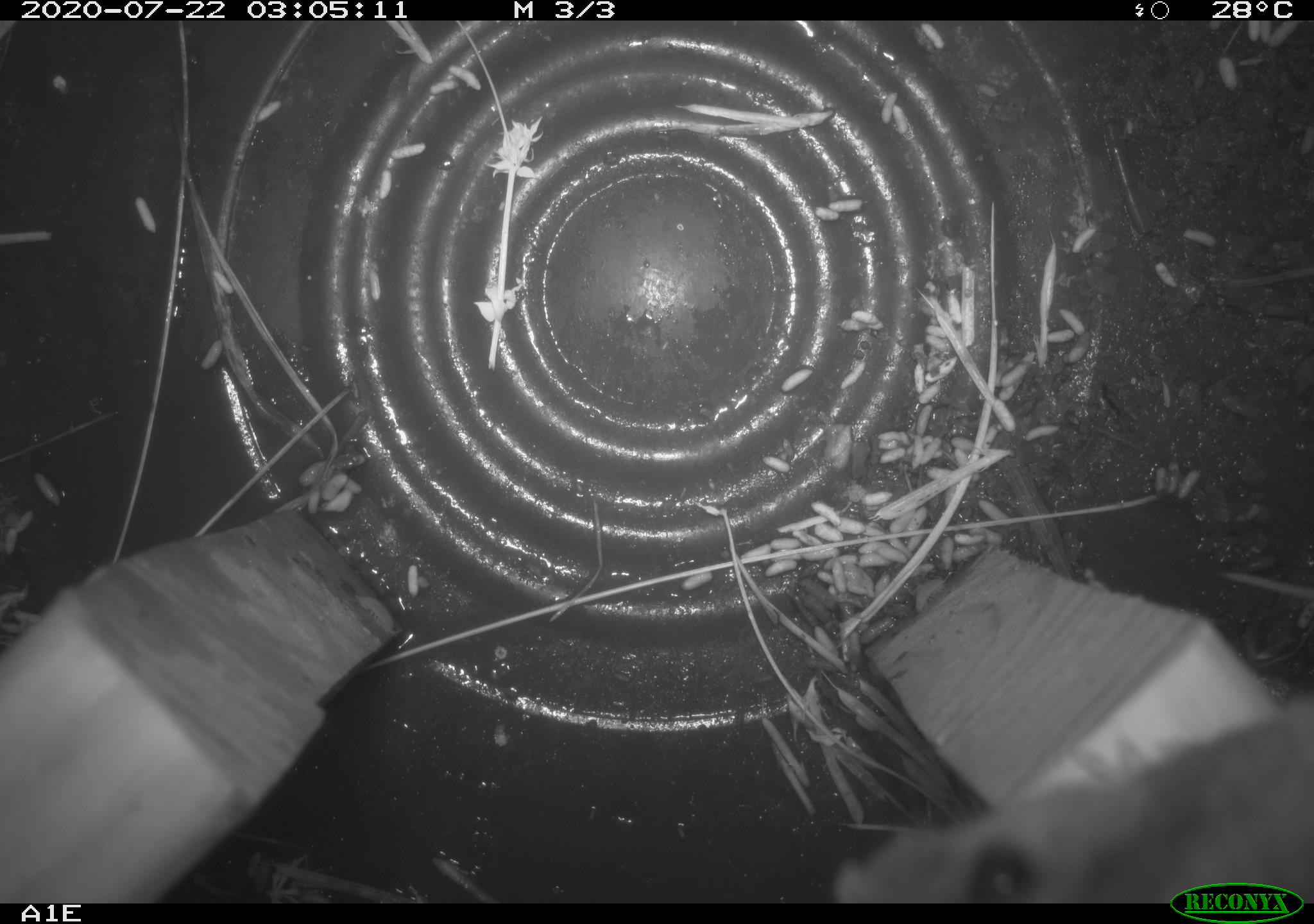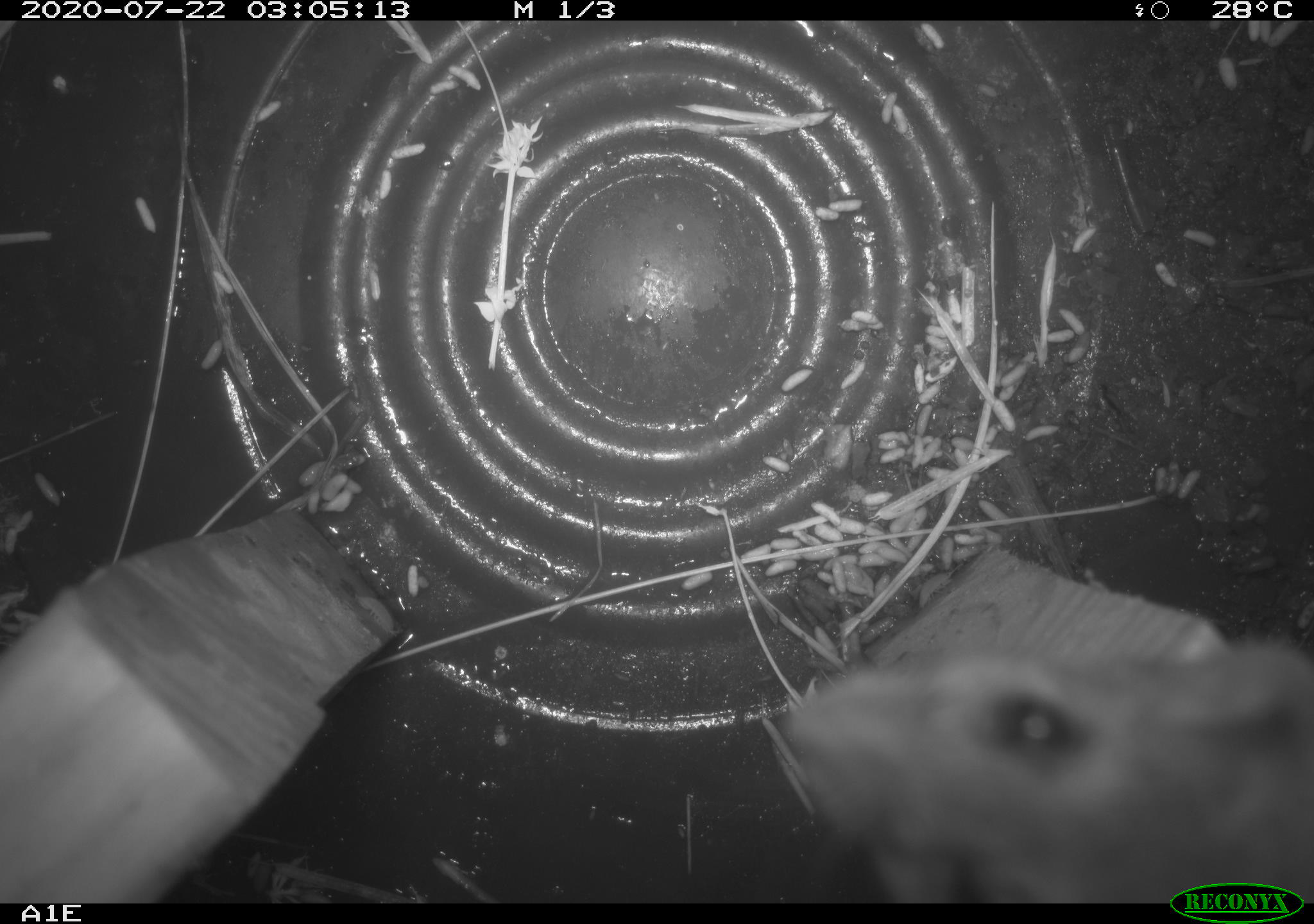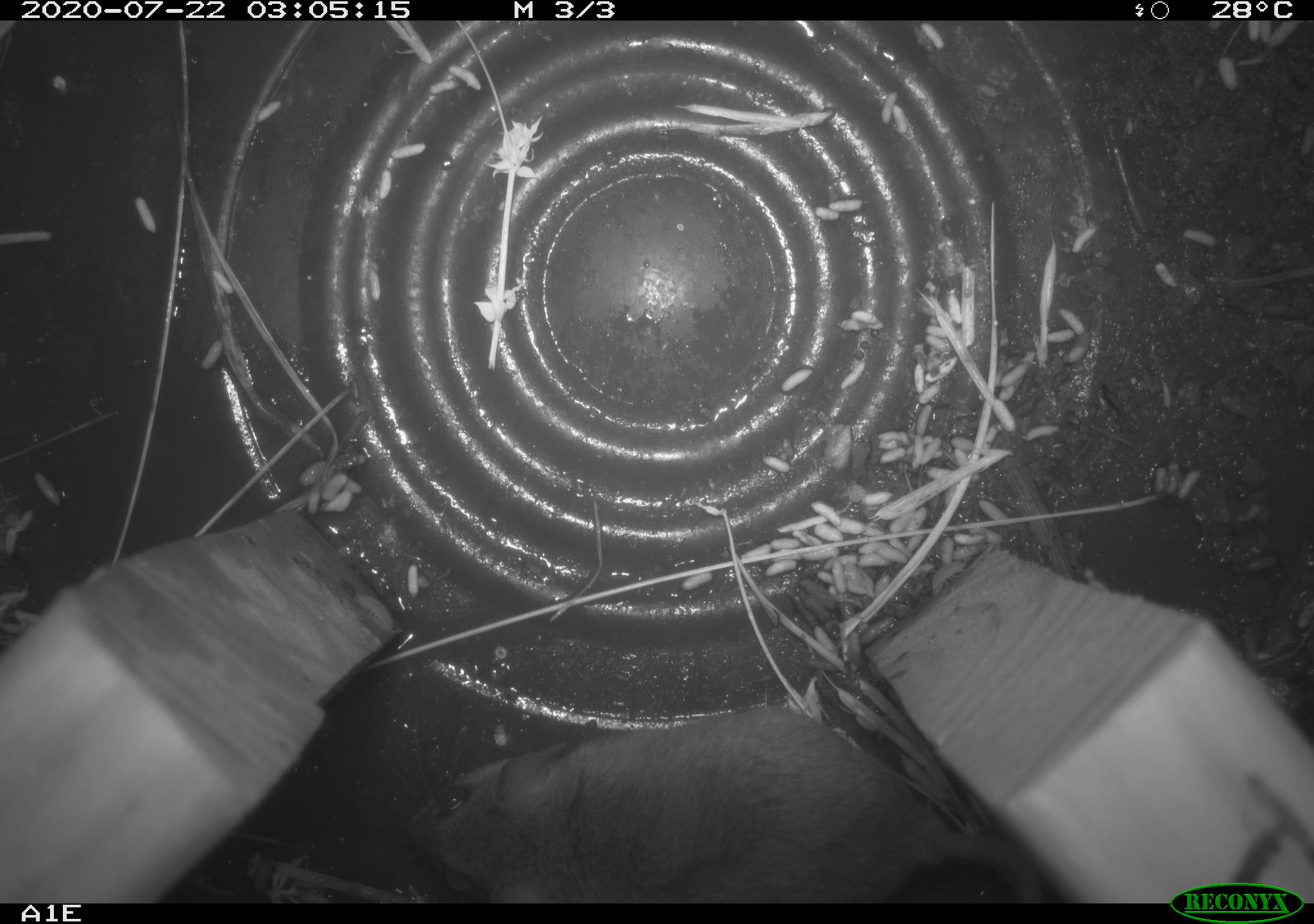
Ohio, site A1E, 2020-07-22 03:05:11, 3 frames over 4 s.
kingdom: Animalia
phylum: Chordata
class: Mammalia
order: Rodentia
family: Cricetidae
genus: Peromyscus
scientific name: Peromyscus leucopus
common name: white-footed mouse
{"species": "white-footed mouse (Peromyscus leucopus)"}